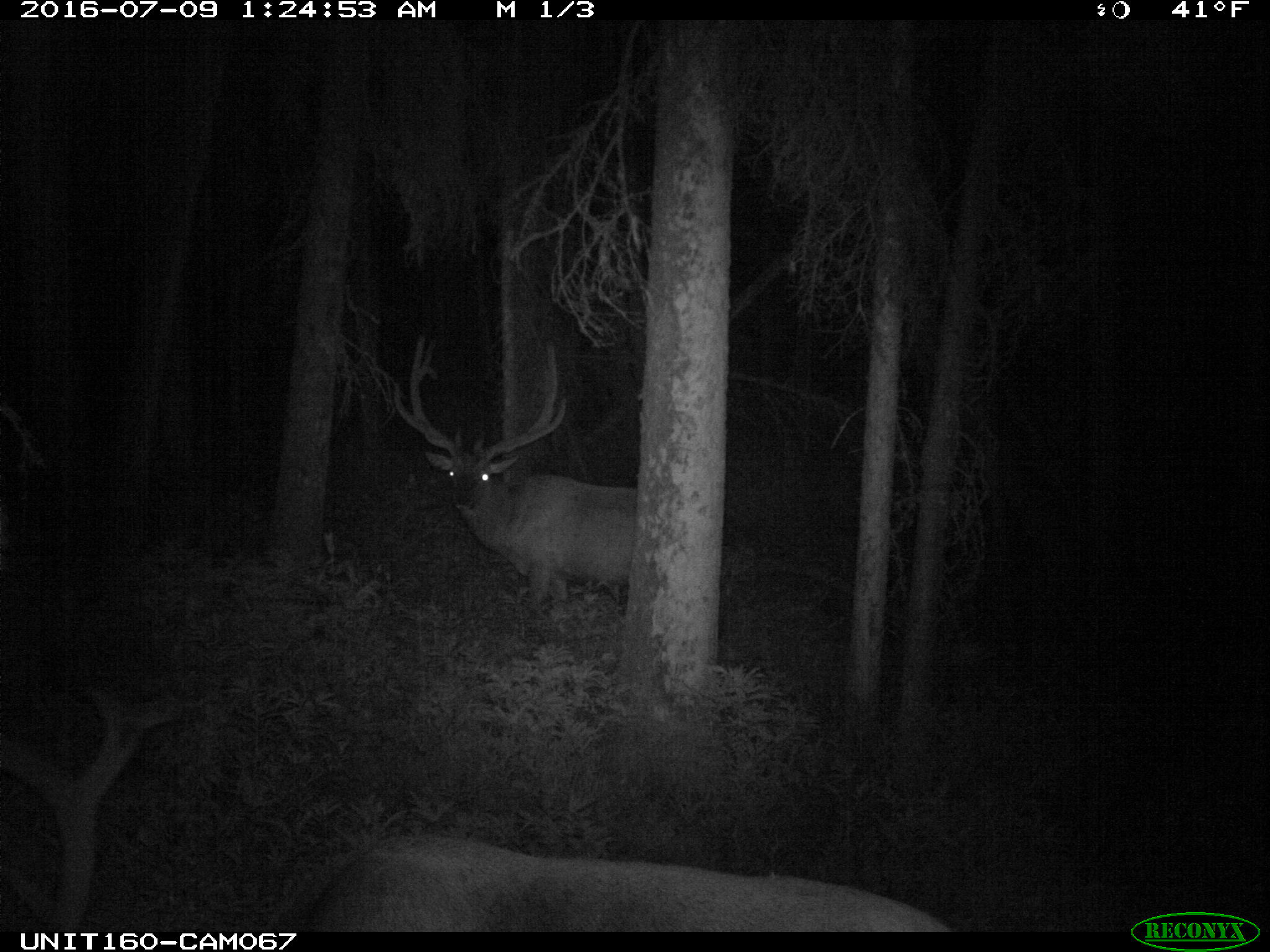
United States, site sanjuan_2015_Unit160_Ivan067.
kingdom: Animalia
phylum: Chordata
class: Mammalia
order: Artiodactyla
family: Cervidae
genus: Cervus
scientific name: Cervus elaphus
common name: red deer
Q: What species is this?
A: Cervus elaphus (red deer).